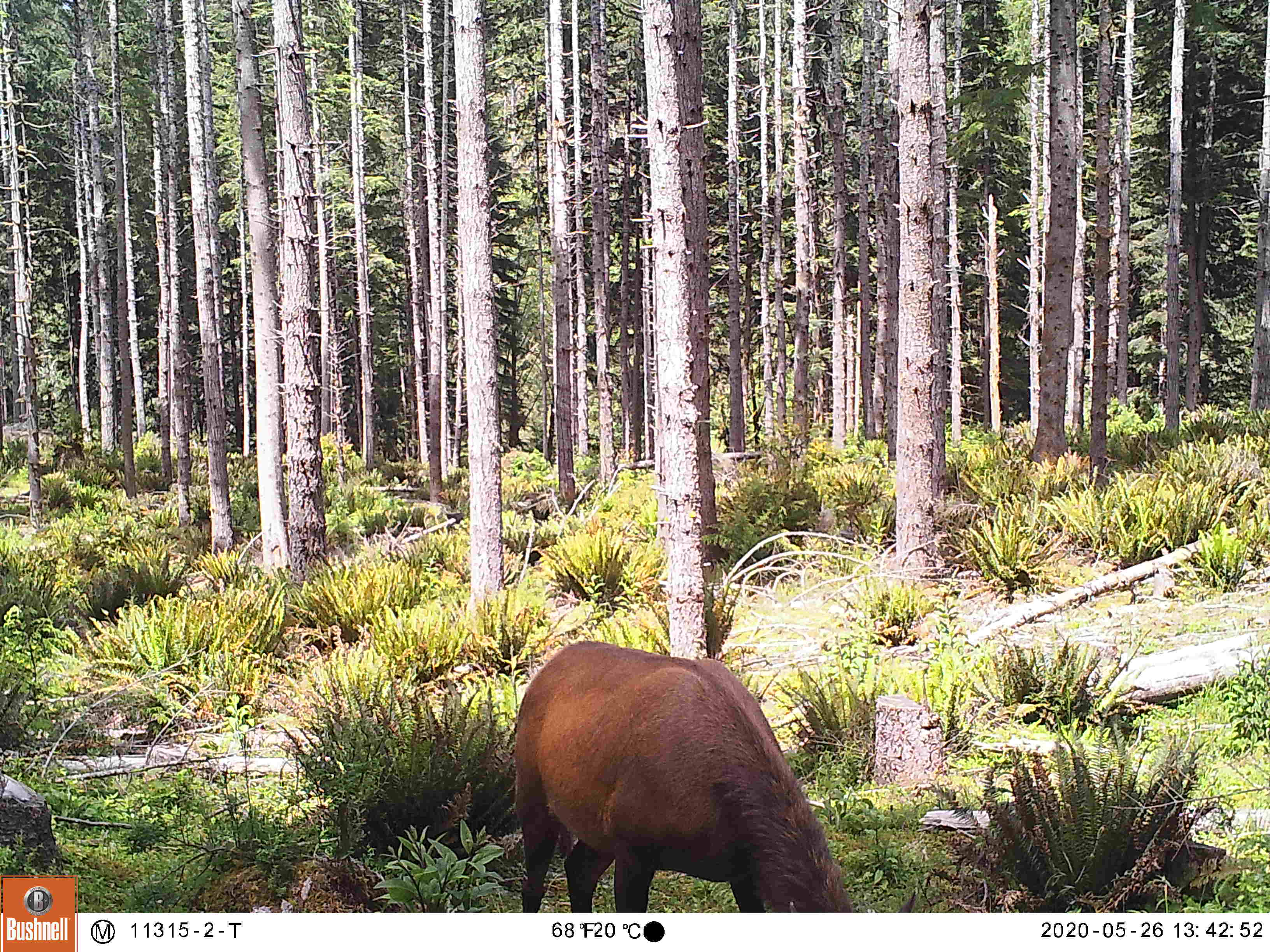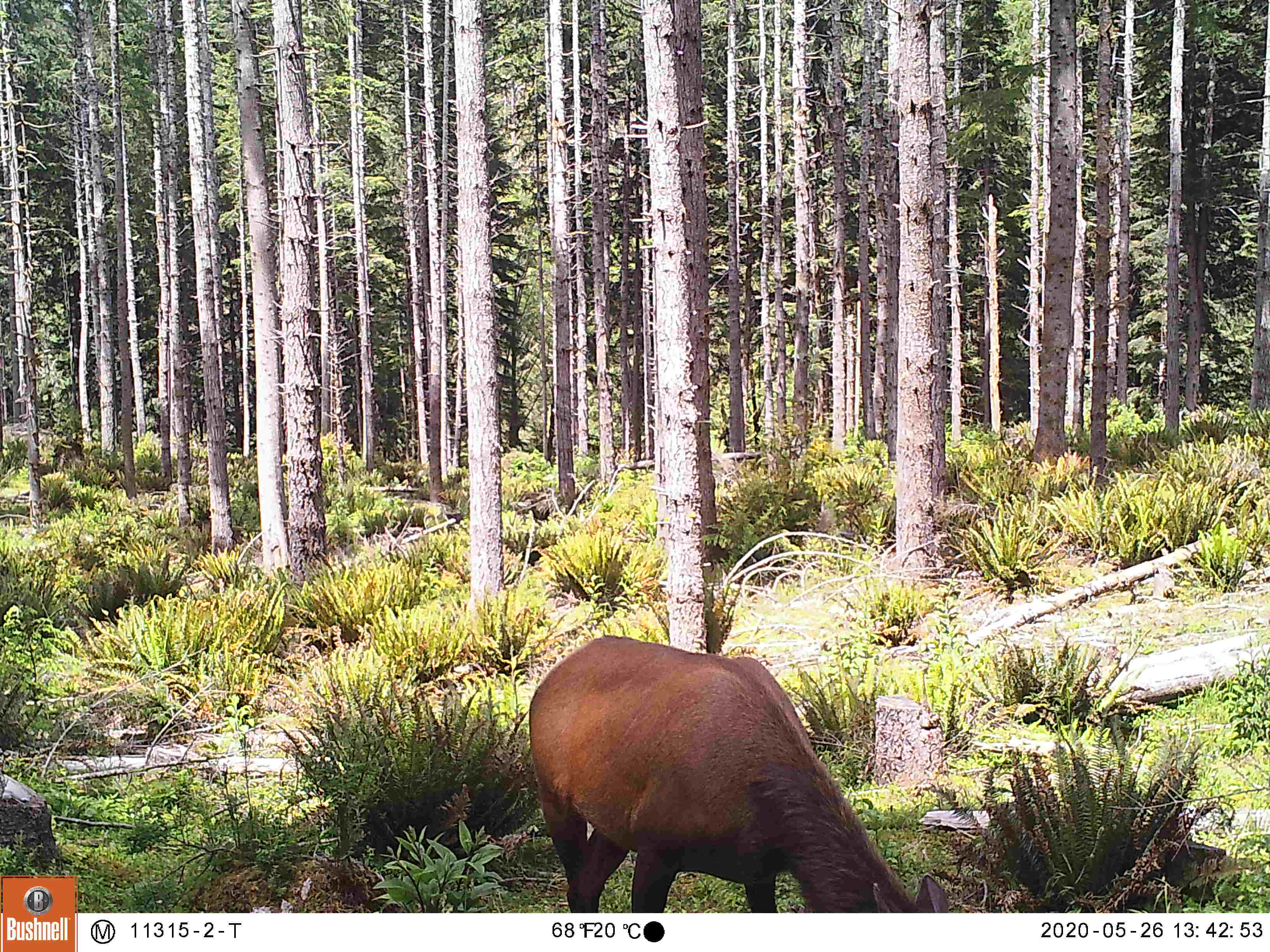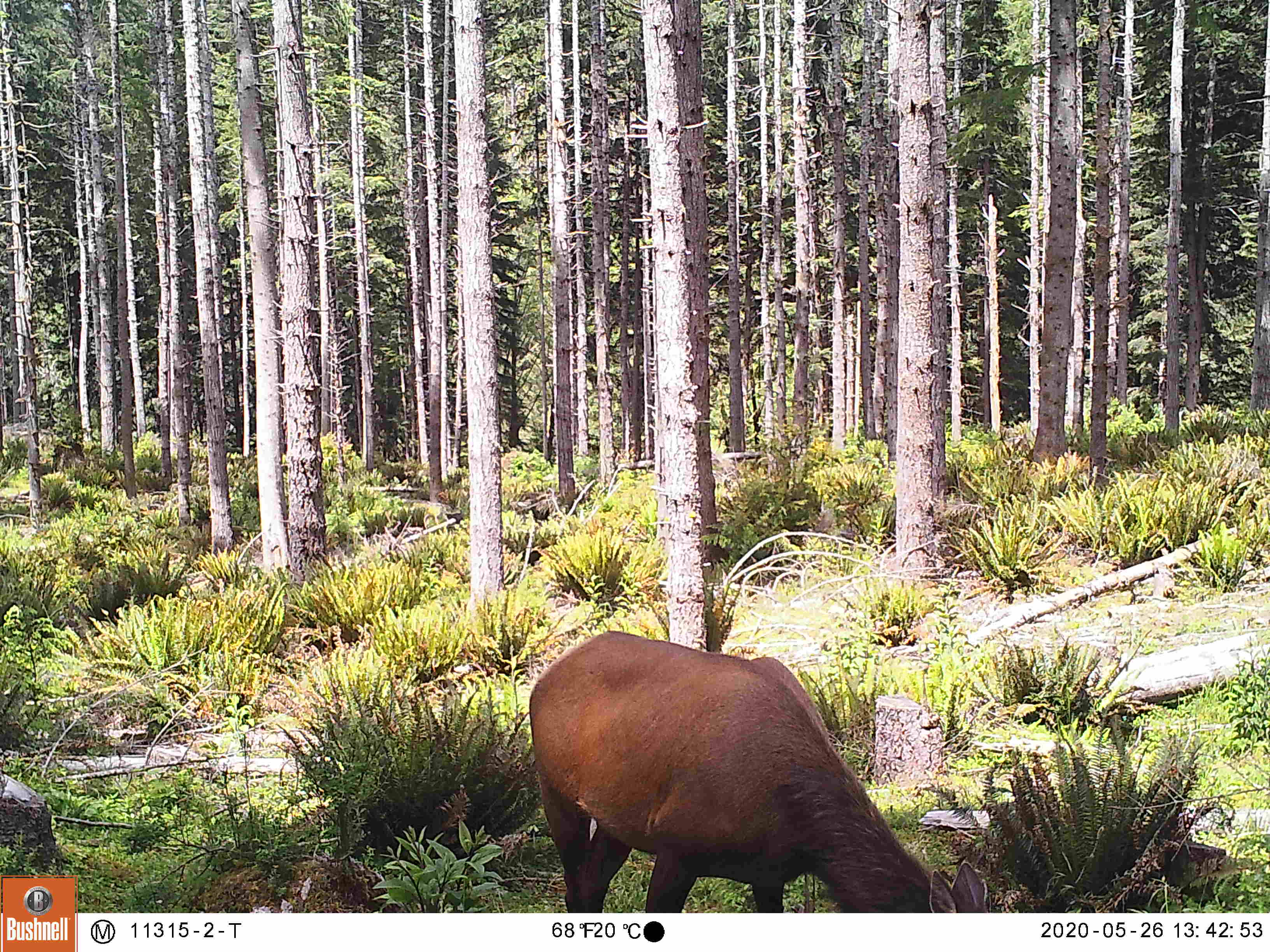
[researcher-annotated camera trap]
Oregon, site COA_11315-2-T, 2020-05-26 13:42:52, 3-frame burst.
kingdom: Animalia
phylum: Chordata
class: Mammalia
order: Artiodactyla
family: Cervidae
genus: Cervus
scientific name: Cervus canadensis roosevelti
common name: roosevelt elk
Roosevelt elk (Cervus canadensis roosevelti).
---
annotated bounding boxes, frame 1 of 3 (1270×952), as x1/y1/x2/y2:
roosevelt elk: 505/626/858/900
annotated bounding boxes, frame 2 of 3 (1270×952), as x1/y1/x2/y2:
roosevelt elk: 523/620/949/904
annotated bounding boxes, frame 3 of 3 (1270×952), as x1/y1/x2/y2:
roosevelt elk: 512/609/990/904